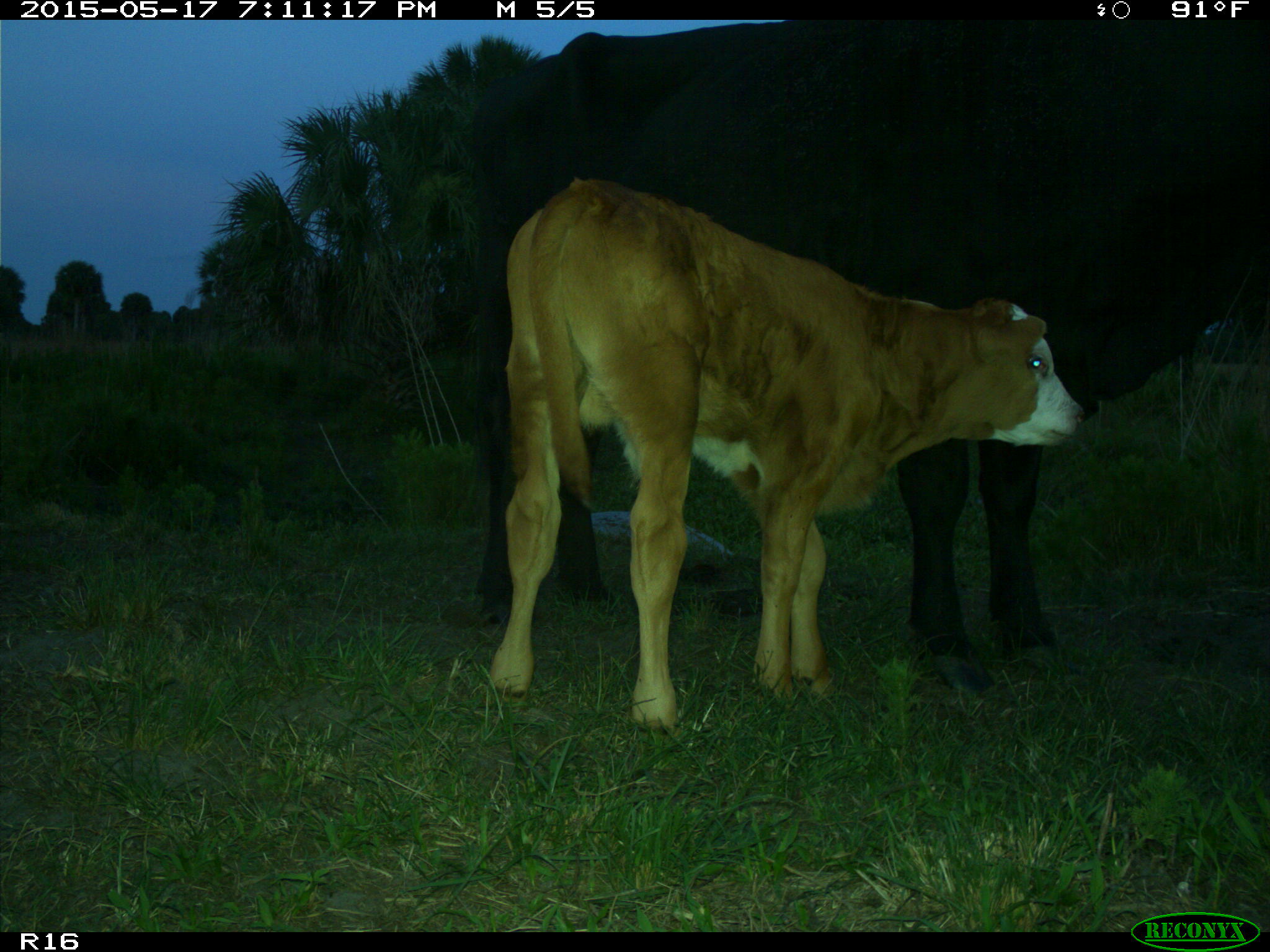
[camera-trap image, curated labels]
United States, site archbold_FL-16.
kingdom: Animalia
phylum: Chordata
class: Mammalia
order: Artiodactyla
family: Bovidae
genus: Bos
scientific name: Bos taurus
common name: domestic cow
Bos taurus (domestic cow).